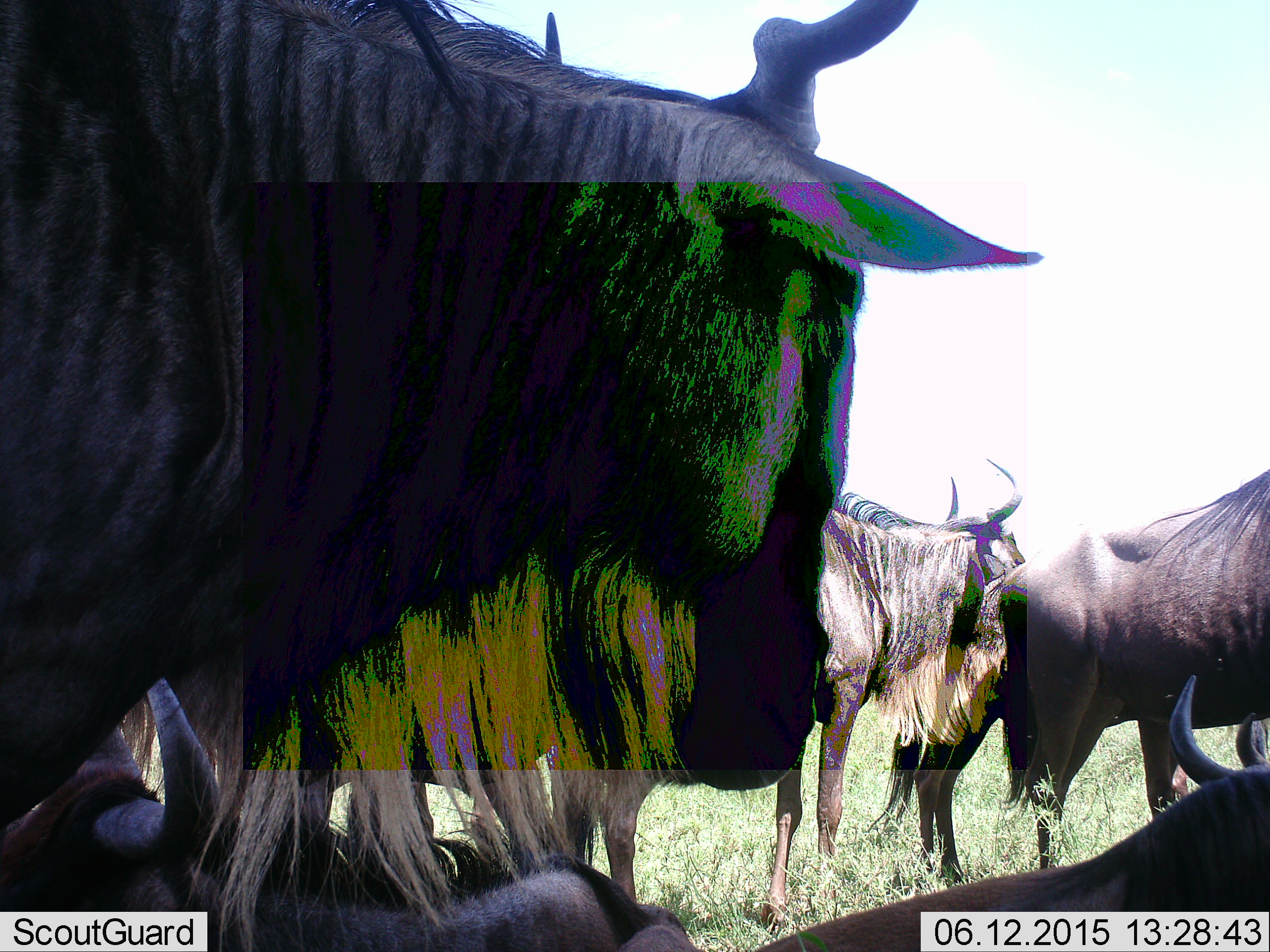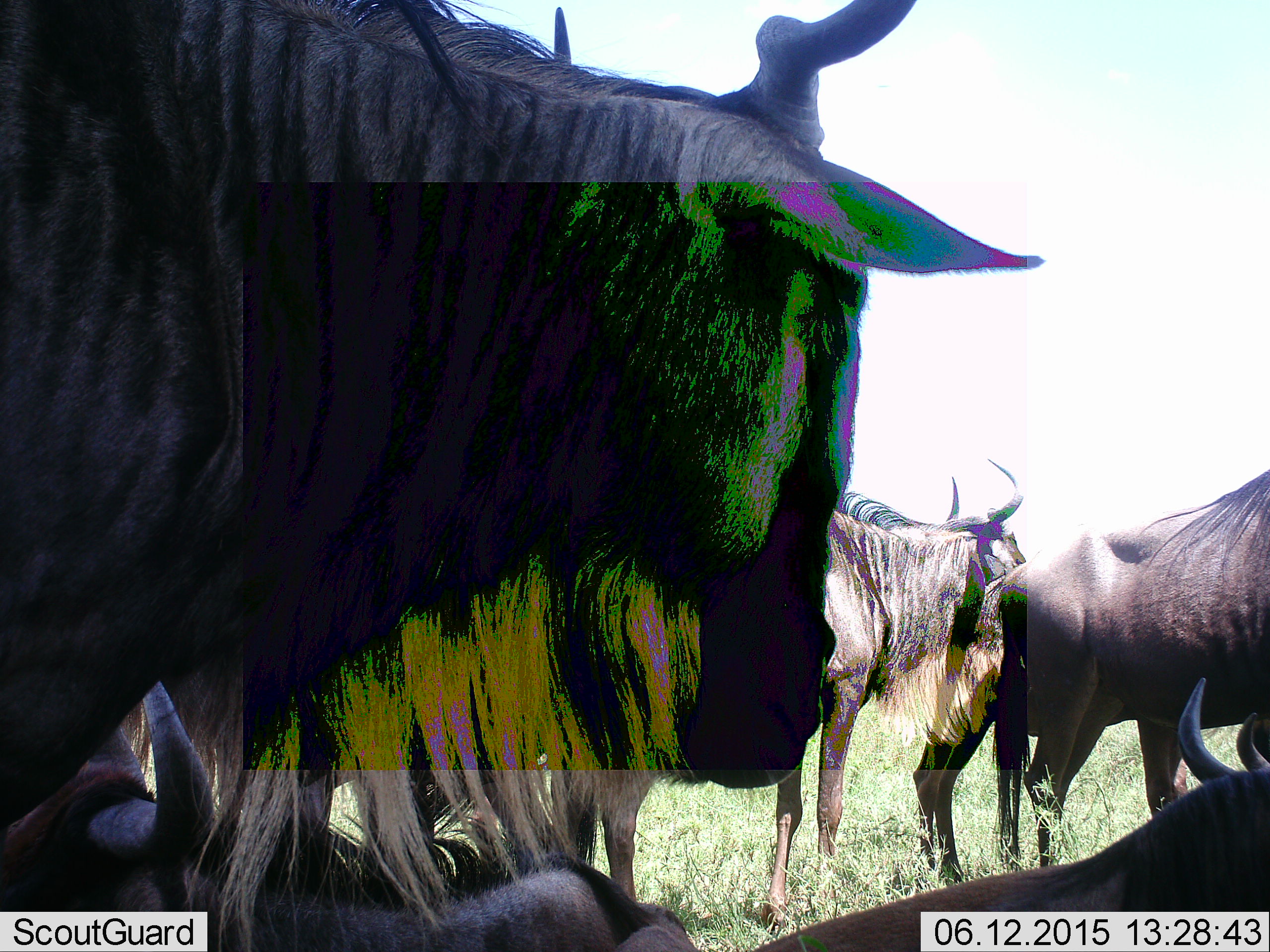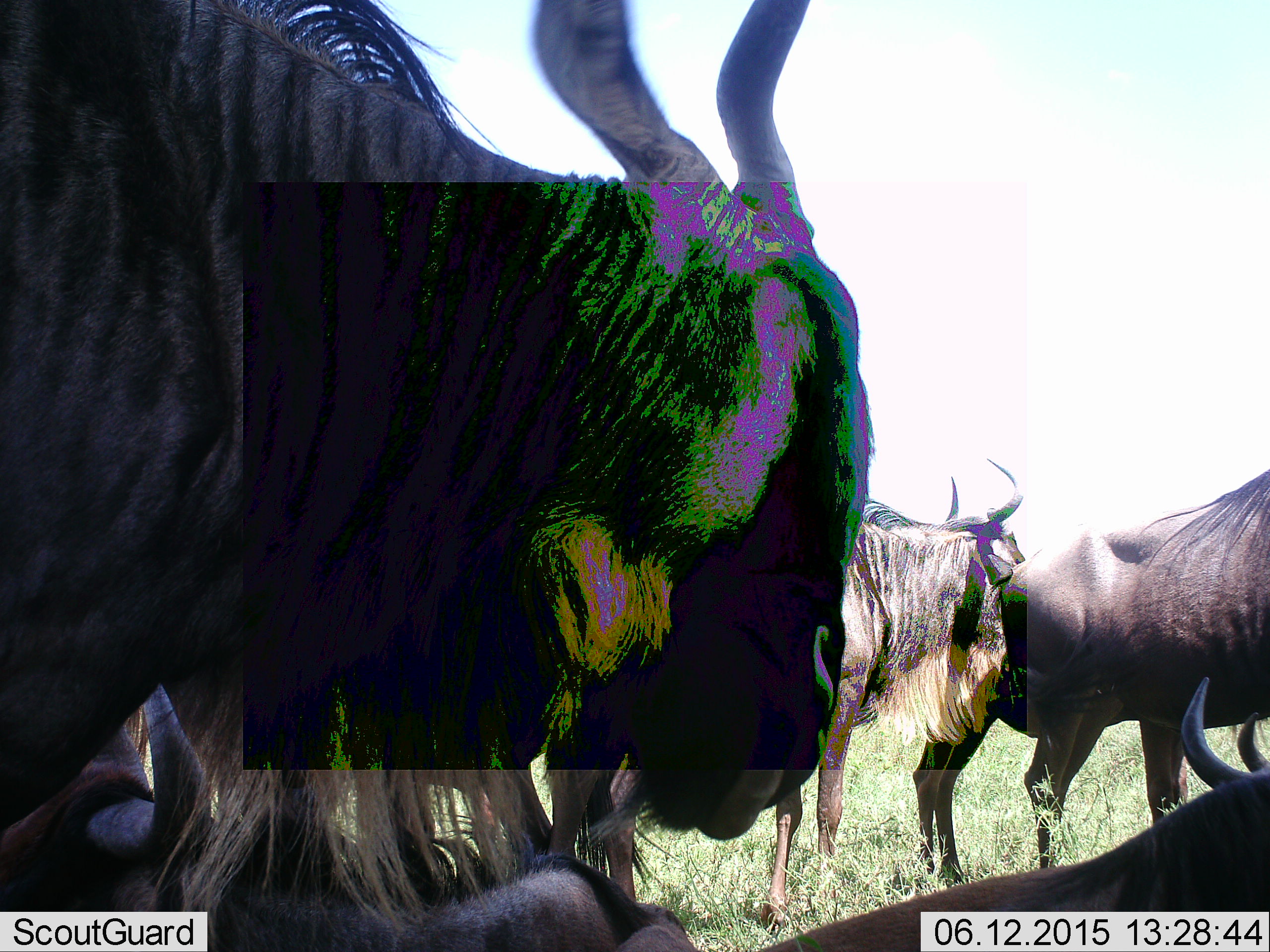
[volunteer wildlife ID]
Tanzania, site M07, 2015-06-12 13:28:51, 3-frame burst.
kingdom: Animalia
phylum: Chordata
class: Mammalia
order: Artiodactyla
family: Bovidae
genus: Connochaetes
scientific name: Connochaetes taurinus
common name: blue wildebeest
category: wildebeest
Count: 6.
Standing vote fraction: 70%.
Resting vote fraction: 70%.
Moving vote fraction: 0%.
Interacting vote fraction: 10%.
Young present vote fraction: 0%.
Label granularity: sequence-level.